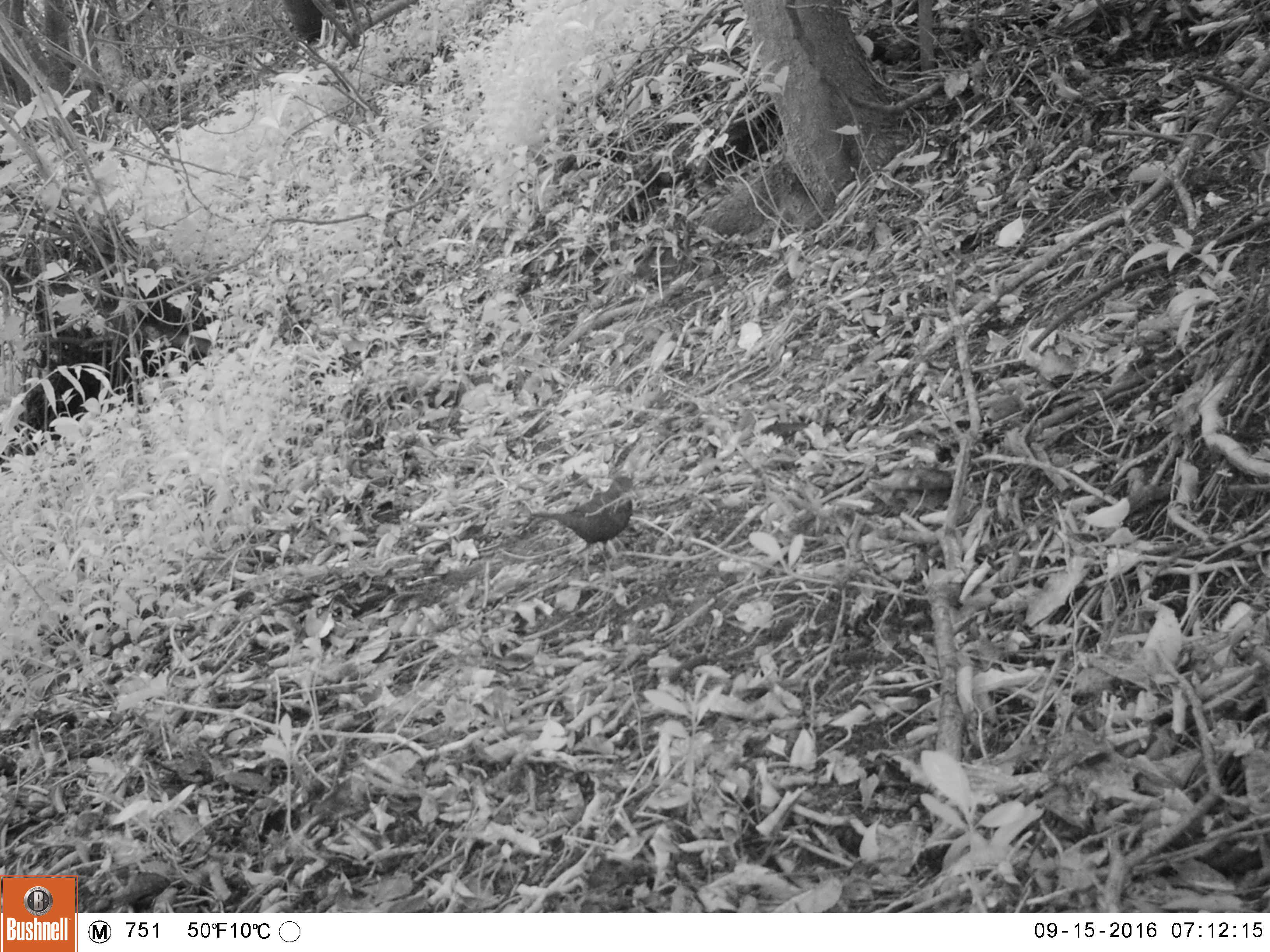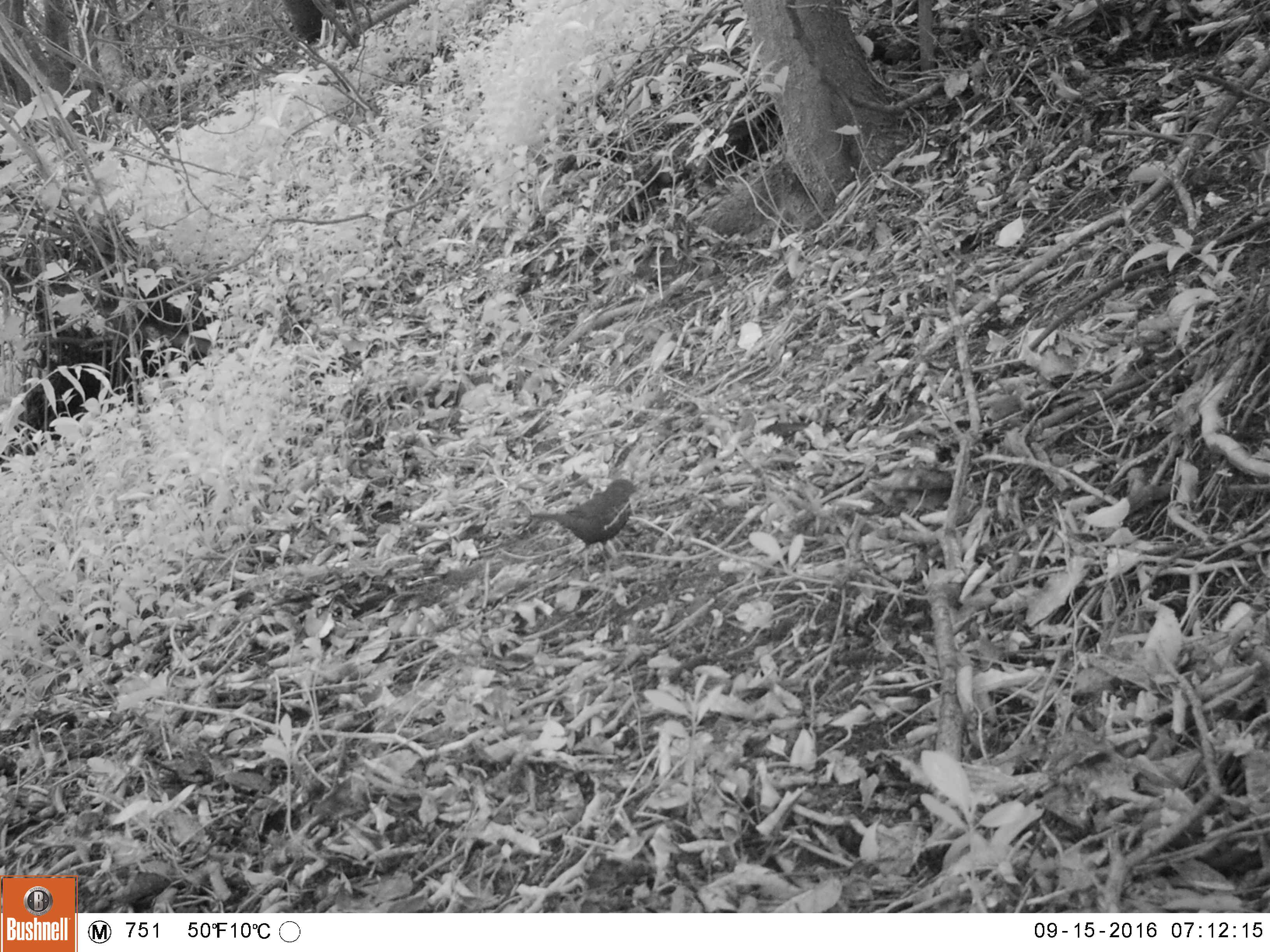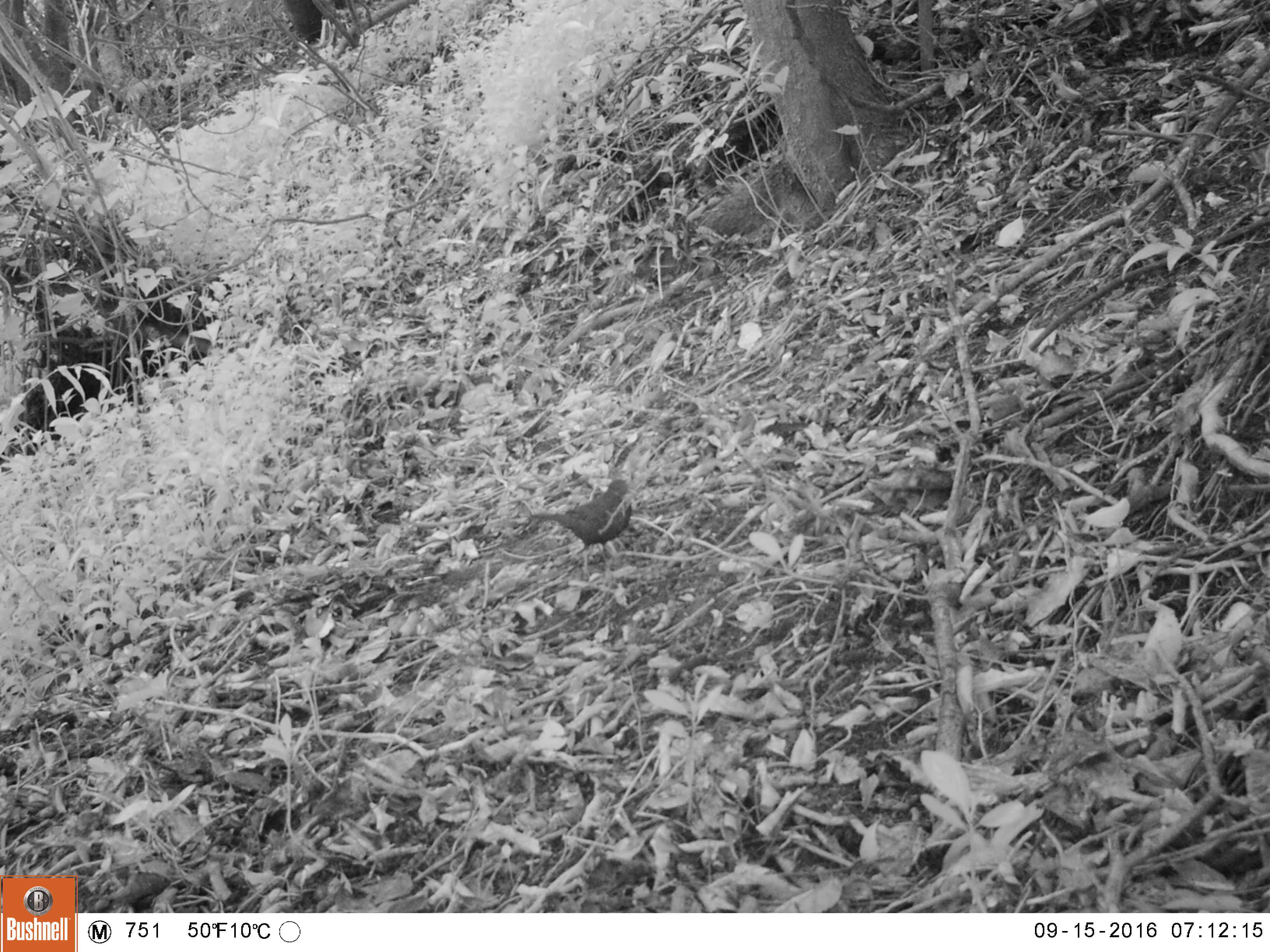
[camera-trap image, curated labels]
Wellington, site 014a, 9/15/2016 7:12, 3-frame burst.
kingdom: Animalia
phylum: Chordata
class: Aves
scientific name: Aves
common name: bird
Bird (Aves).